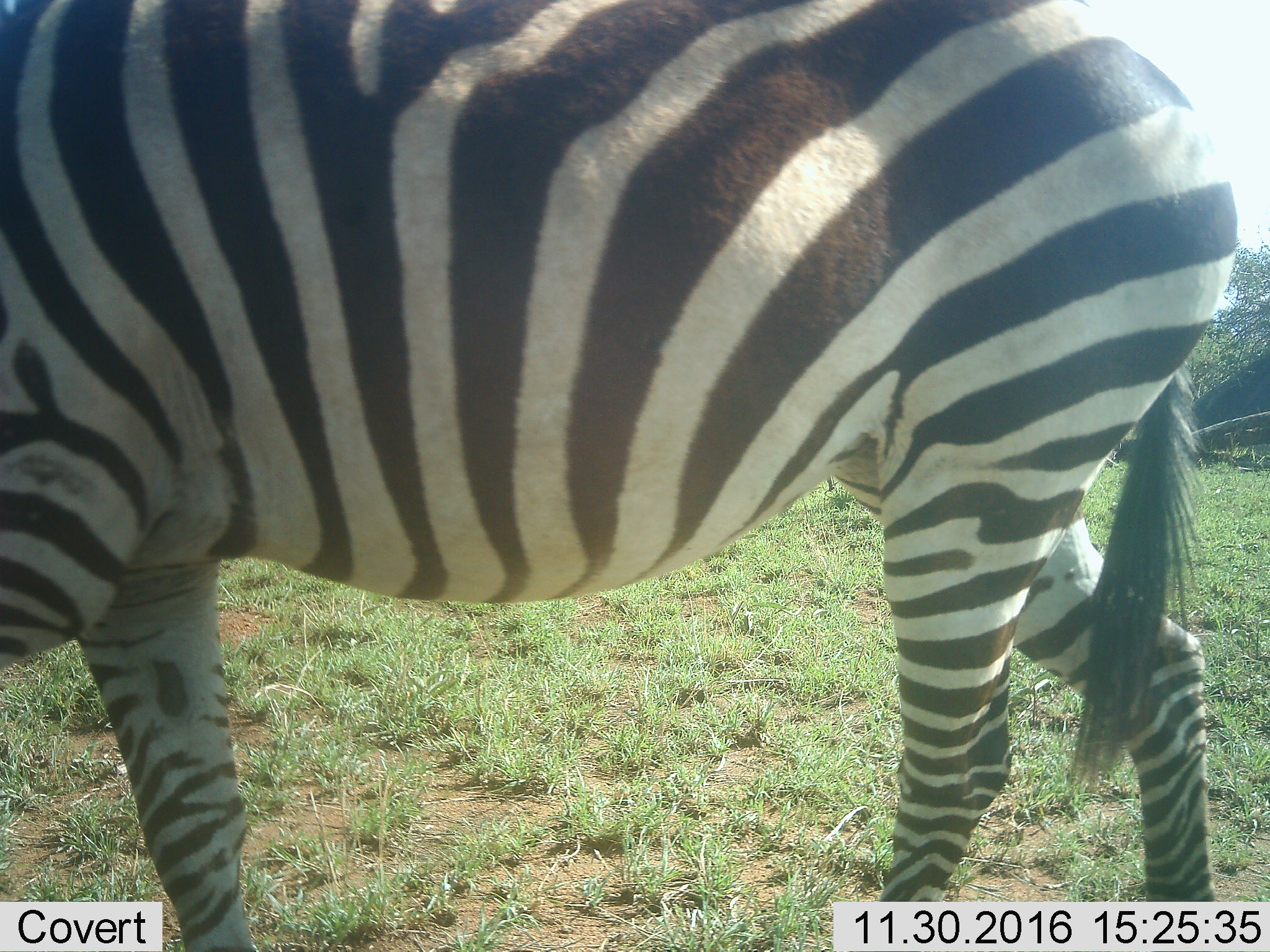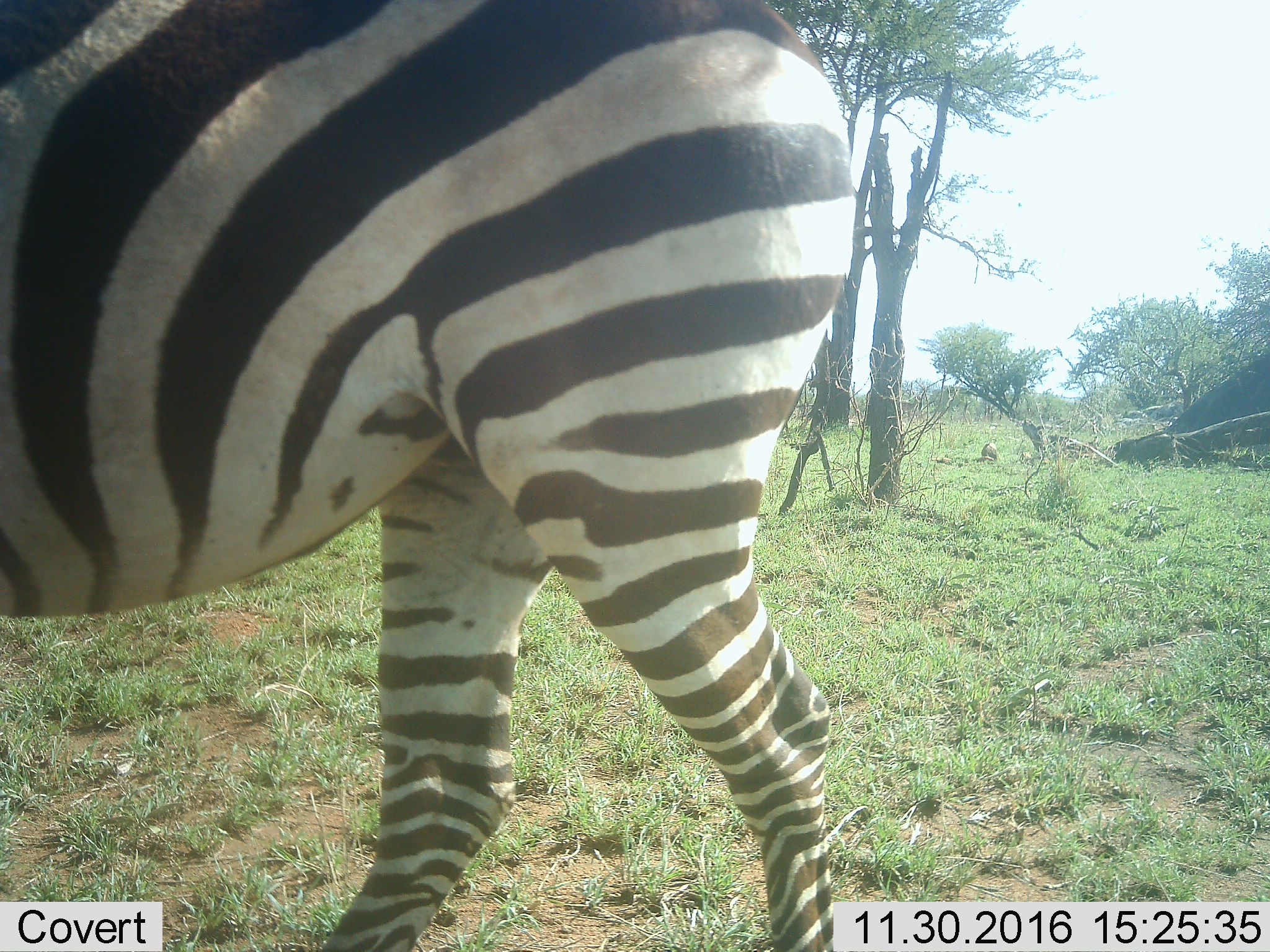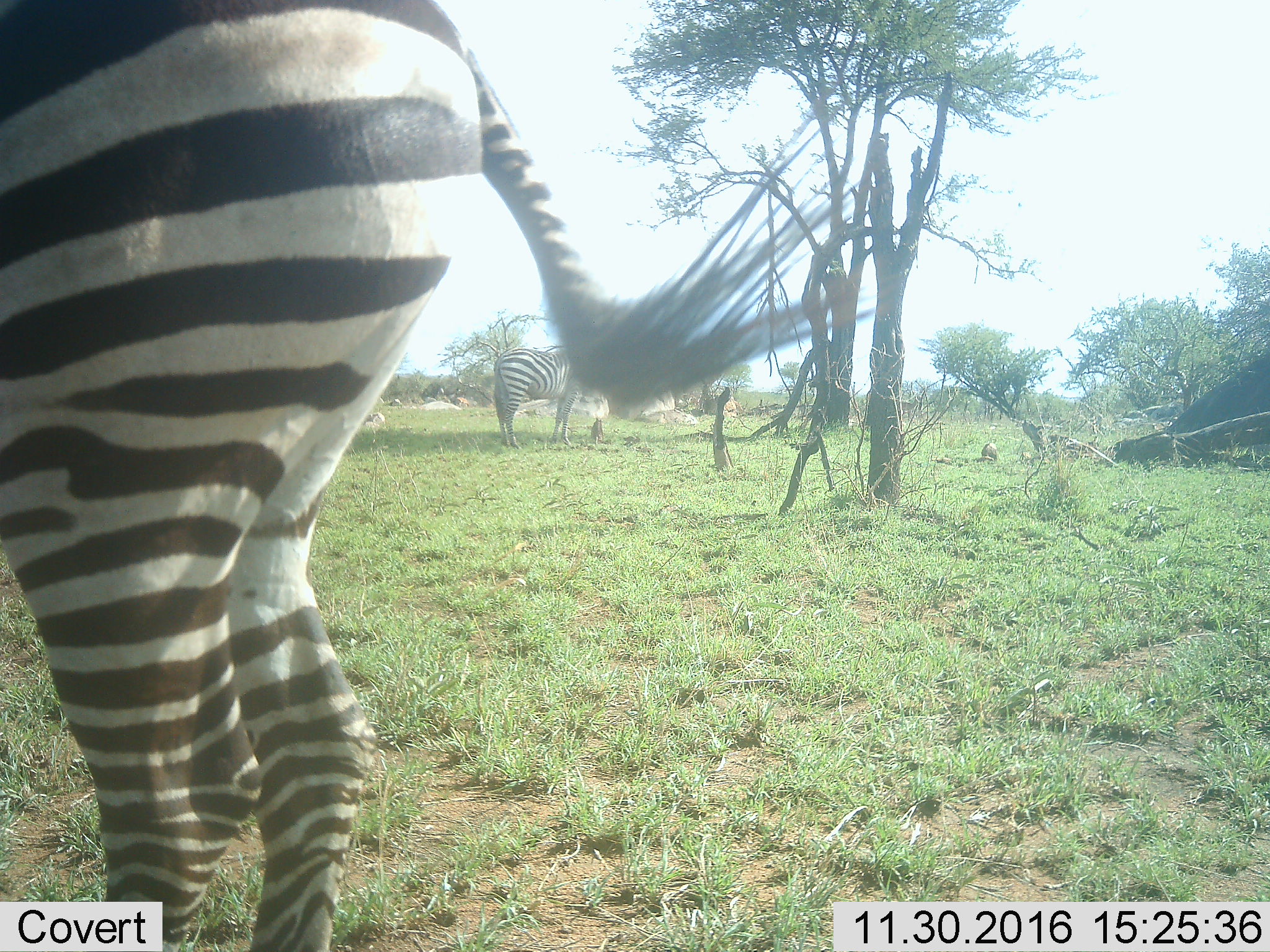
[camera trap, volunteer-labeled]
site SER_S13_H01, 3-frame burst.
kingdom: Animalia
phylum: Chordata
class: Mammalia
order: Perissodactyla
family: Equidae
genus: Equus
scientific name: Equus quagga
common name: plains zebra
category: zebraplains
Zebraplains (plains zebra) (Equus quagga), count 2. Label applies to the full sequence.